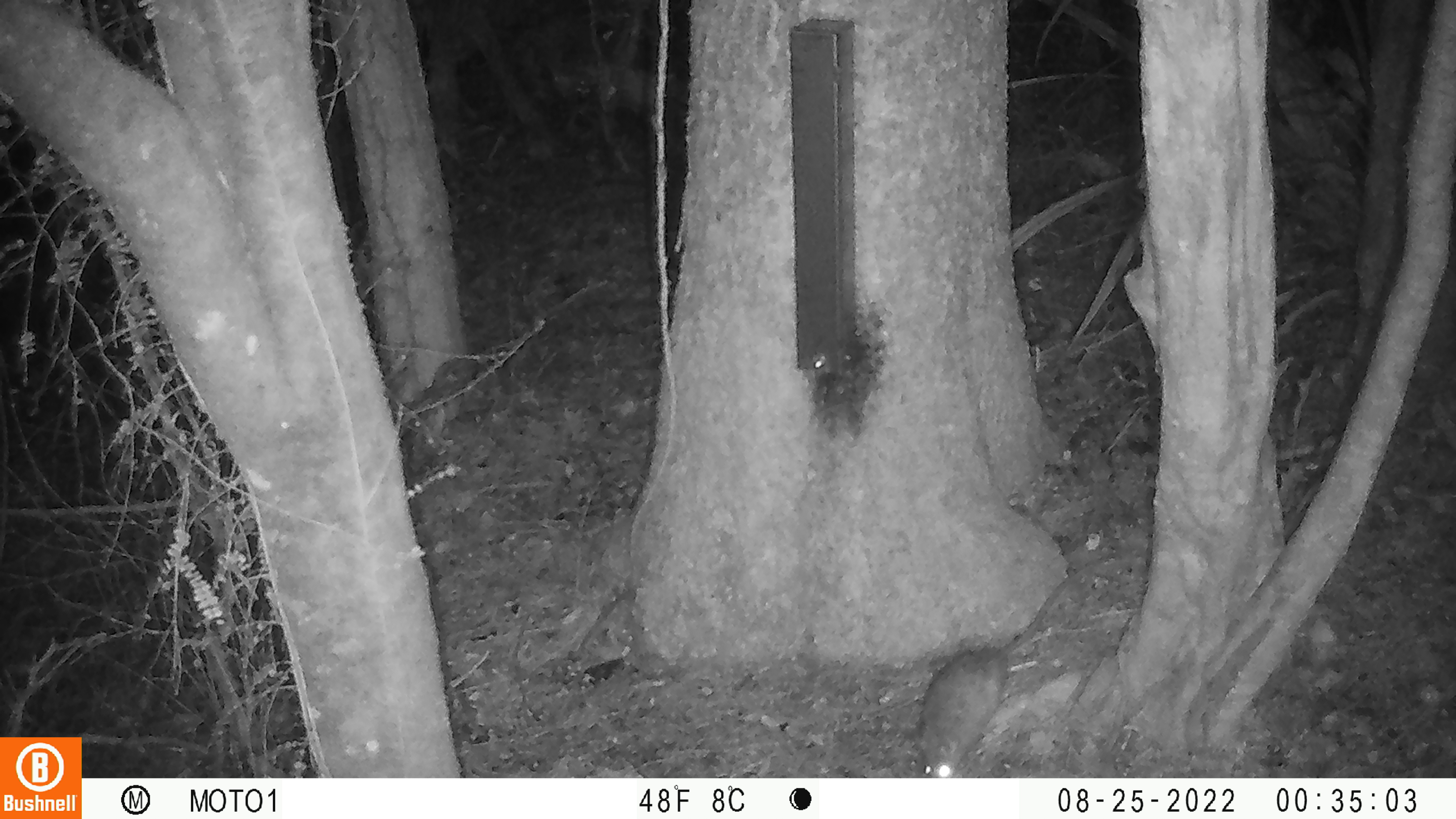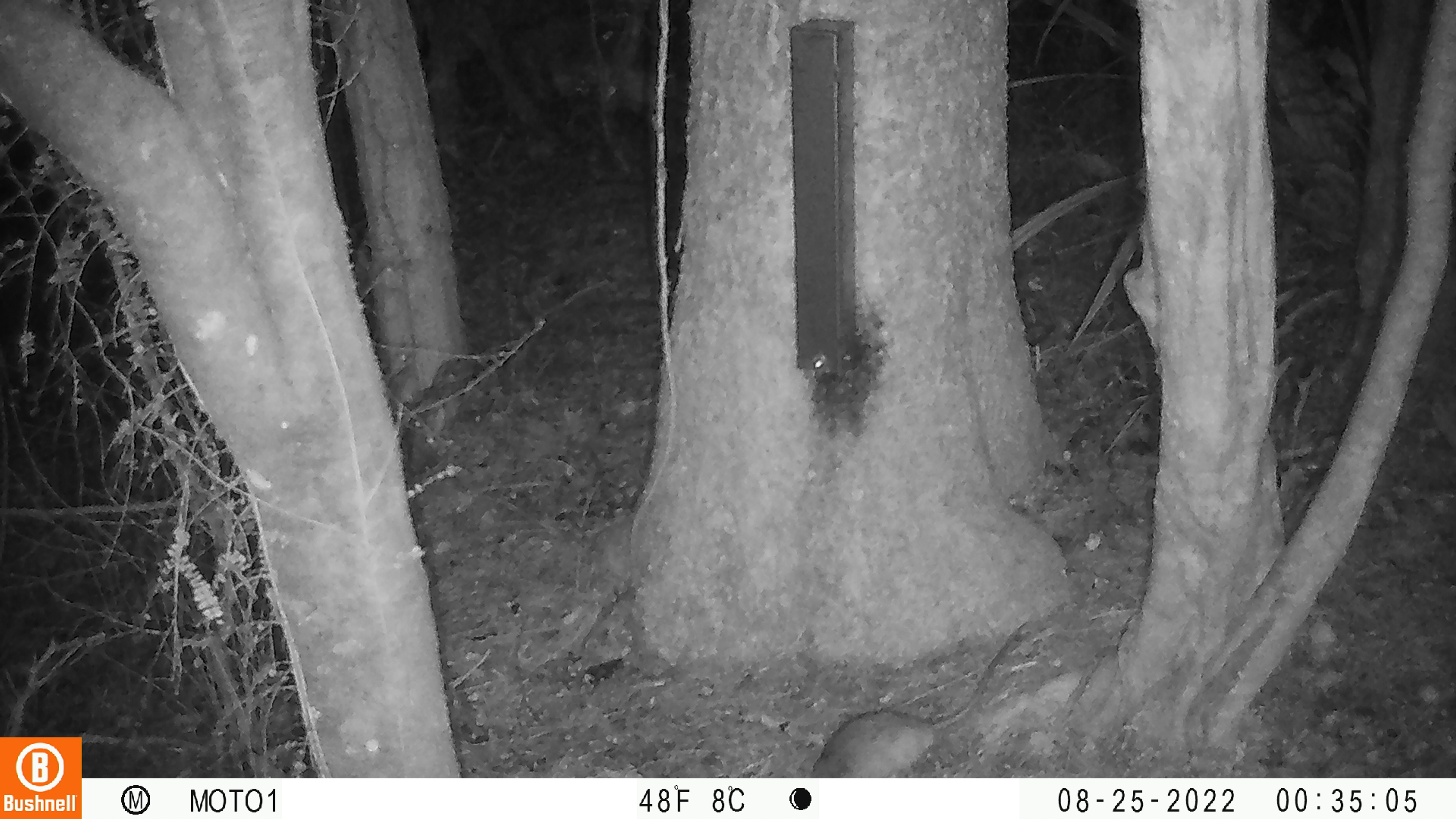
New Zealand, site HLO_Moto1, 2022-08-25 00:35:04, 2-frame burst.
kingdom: Animalia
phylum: Chordata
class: Mammalia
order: Rodentia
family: Muridae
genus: Rattus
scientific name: Rattus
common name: rat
Rat (Rattus).